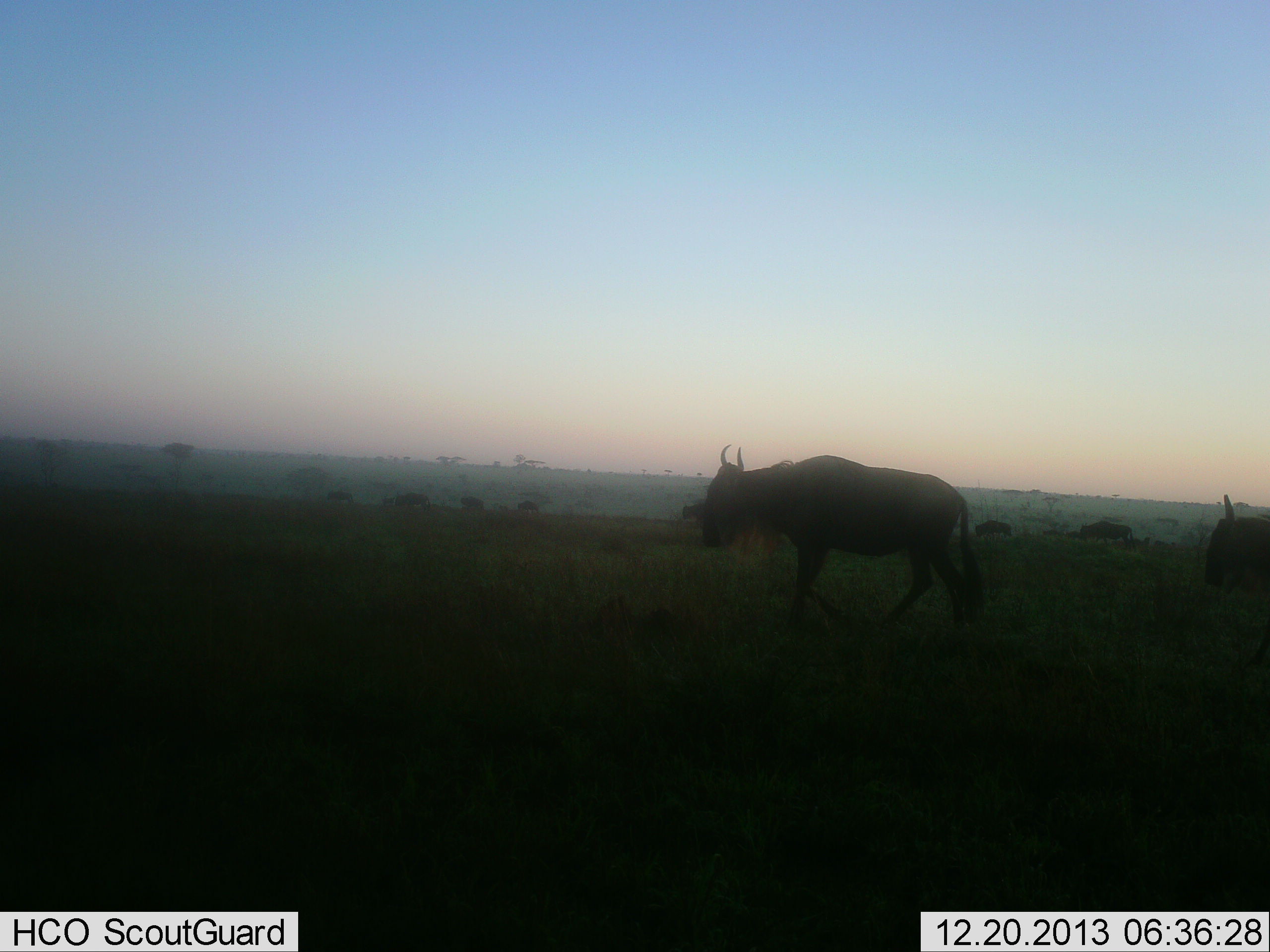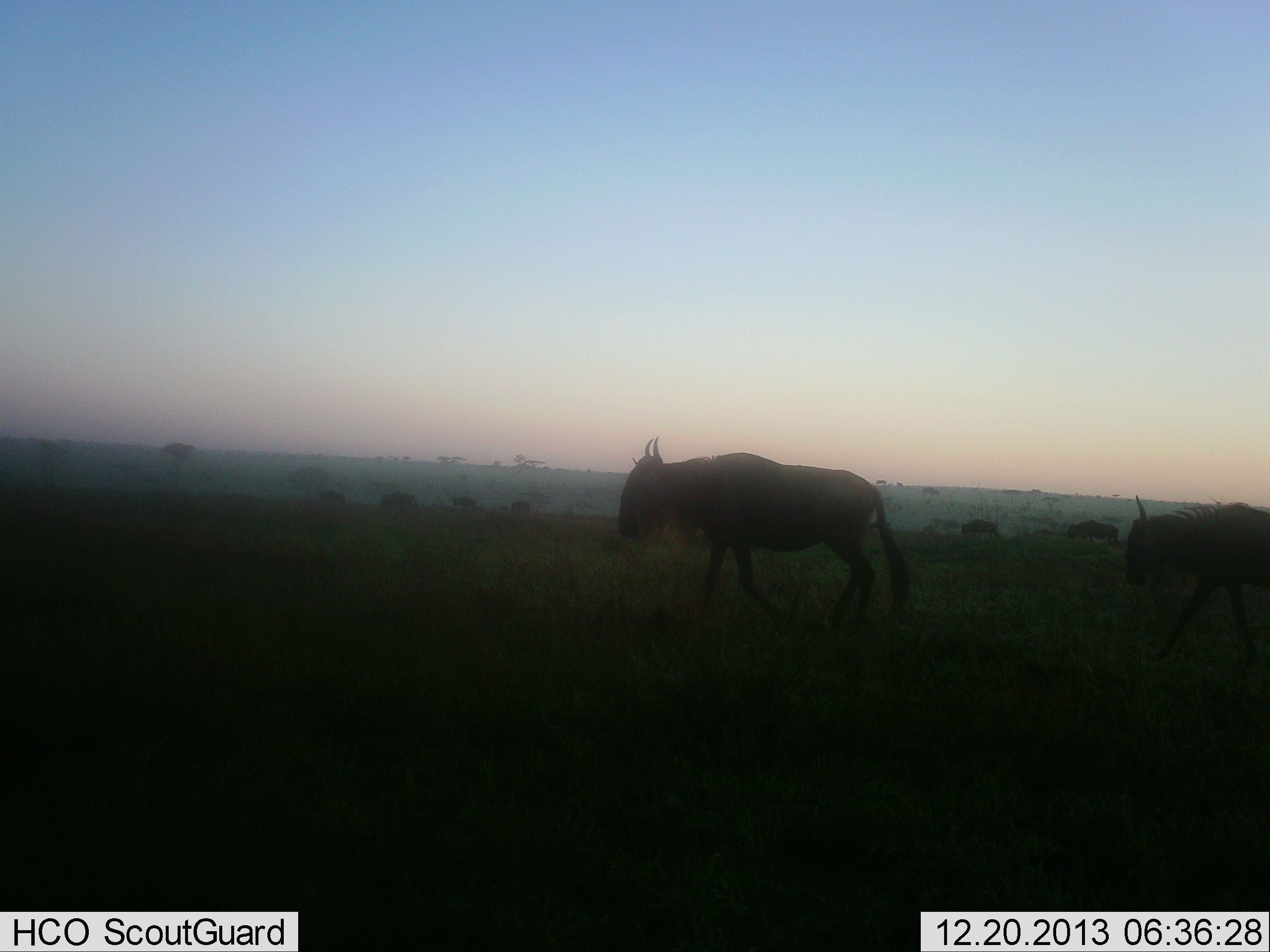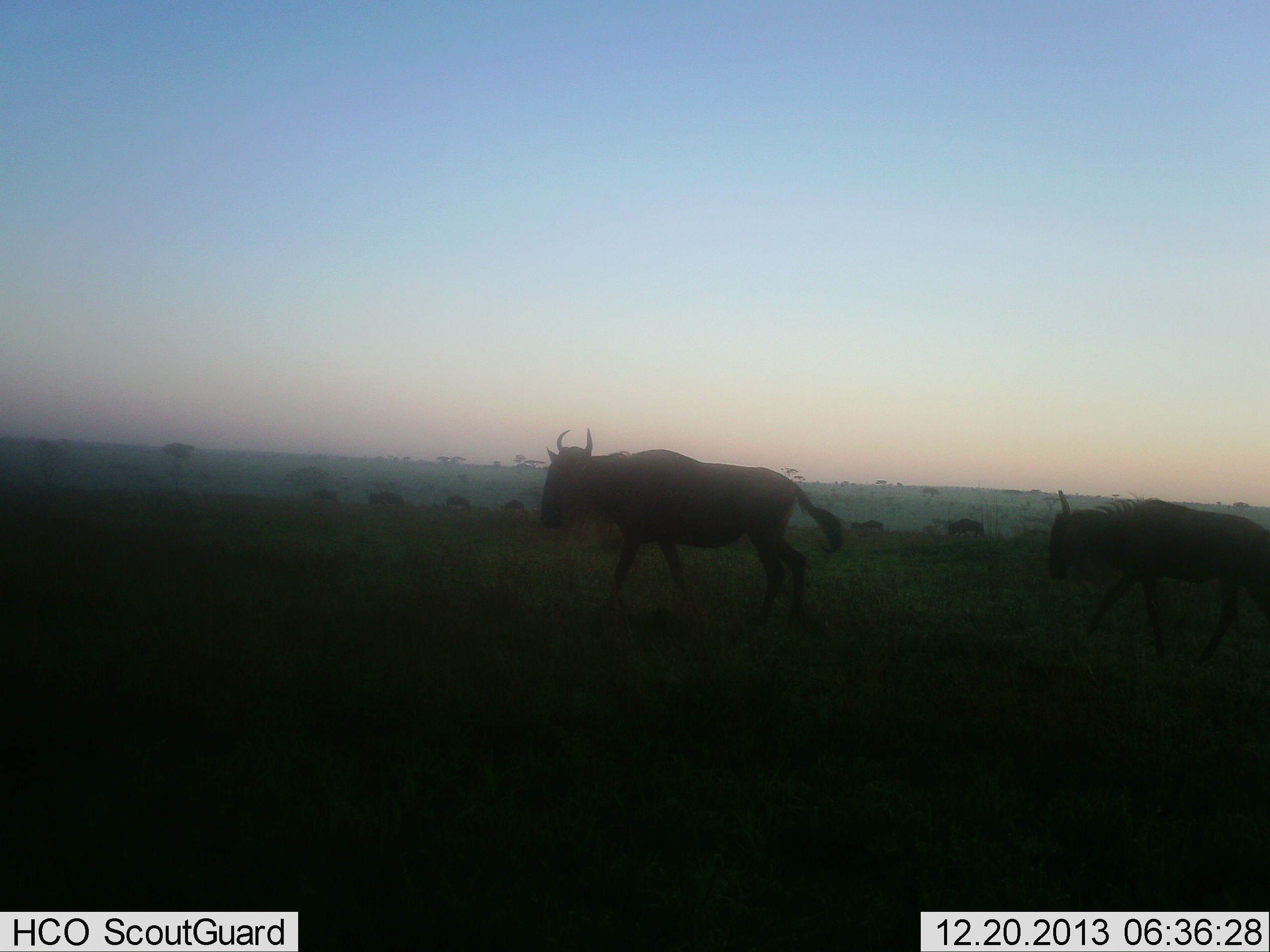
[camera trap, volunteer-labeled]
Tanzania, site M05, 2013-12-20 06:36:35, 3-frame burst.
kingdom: Animalia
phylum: Chordata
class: Mammalia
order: Artiodactyla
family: Bovidae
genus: Connochaetes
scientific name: Connochaetes taurinus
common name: blue wildebeest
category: wildebeest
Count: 9.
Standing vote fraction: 10%.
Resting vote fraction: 0%.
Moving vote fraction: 90%.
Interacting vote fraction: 0%.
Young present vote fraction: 0%.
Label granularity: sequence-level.